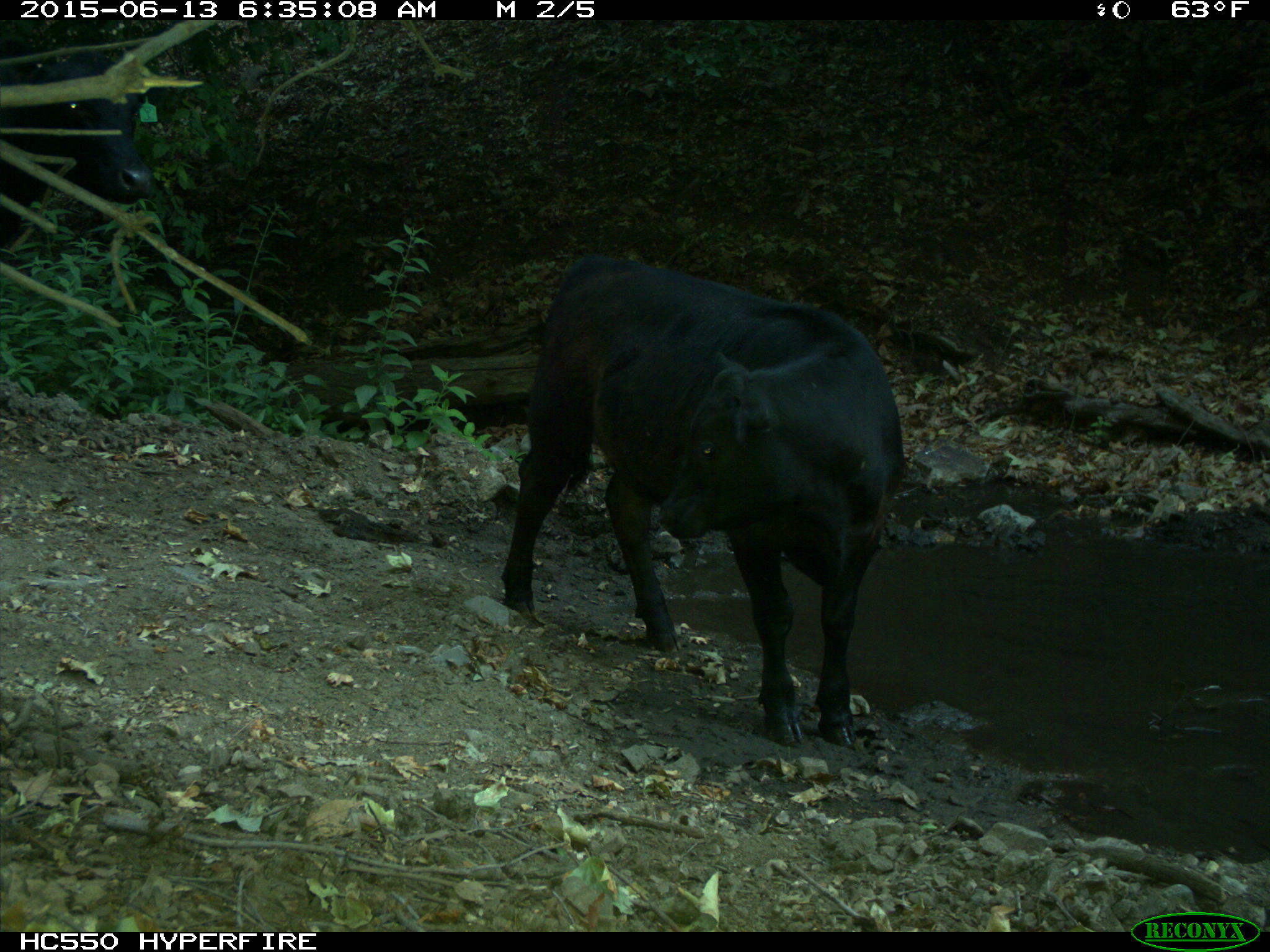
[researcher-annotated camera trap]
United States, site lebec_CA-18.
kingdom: Animalia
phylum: Chordata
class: Mammalia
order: Artiodactyla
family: Bovidae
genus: Bos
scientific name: Bos taurus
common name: domestic cow